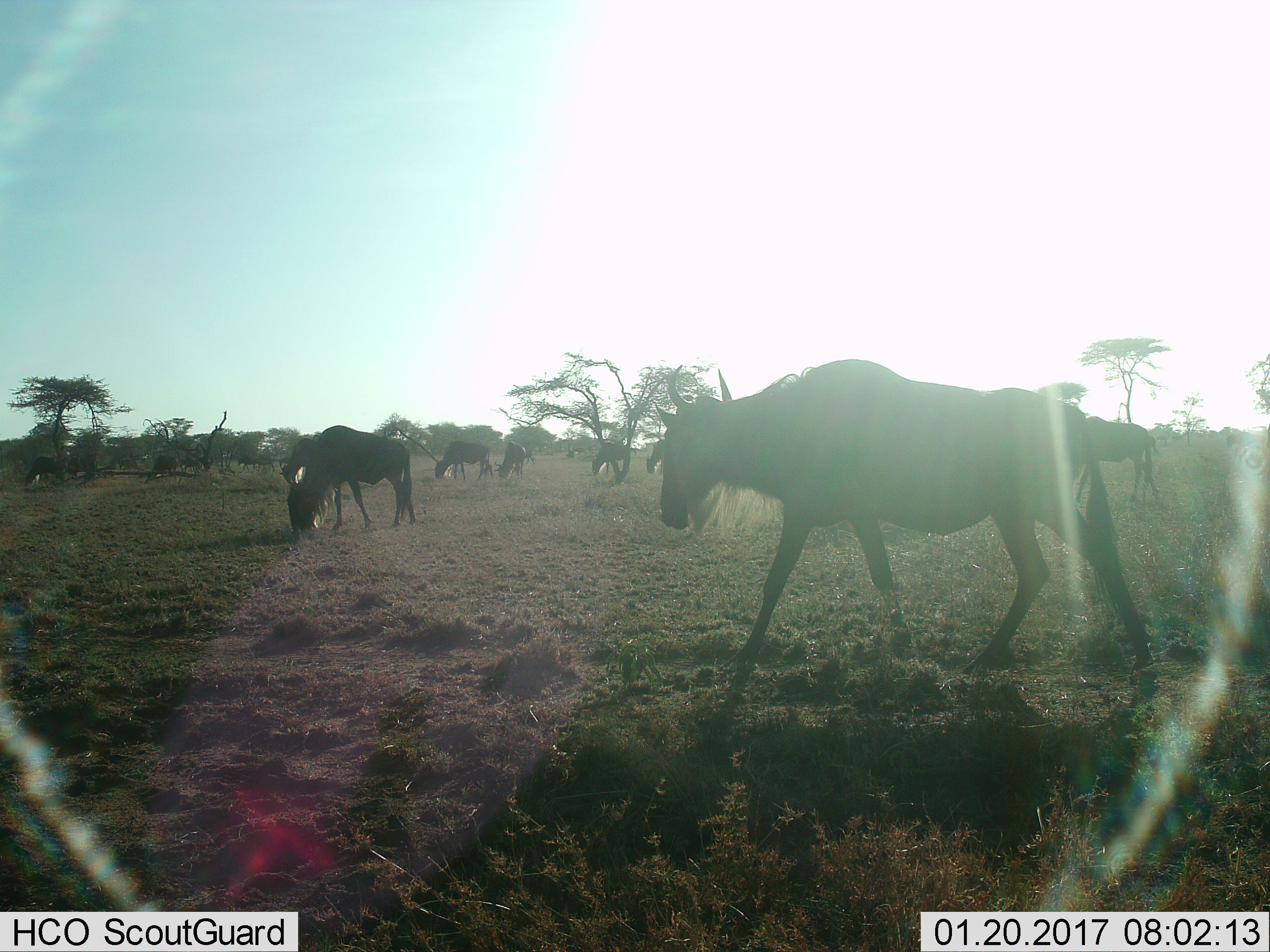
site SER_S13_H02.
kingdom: Animalia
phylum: Chordata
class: Mammalia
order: Artiodactyla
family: Bovidae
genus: Connochaetes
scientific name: Connochaetes taurinus taurinus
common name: blue wildebeest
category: wildebeestblue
Wildebeestblue (blue wildebeest) (Connochaetes taurinus taurinus), count 11-50. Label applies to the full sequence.